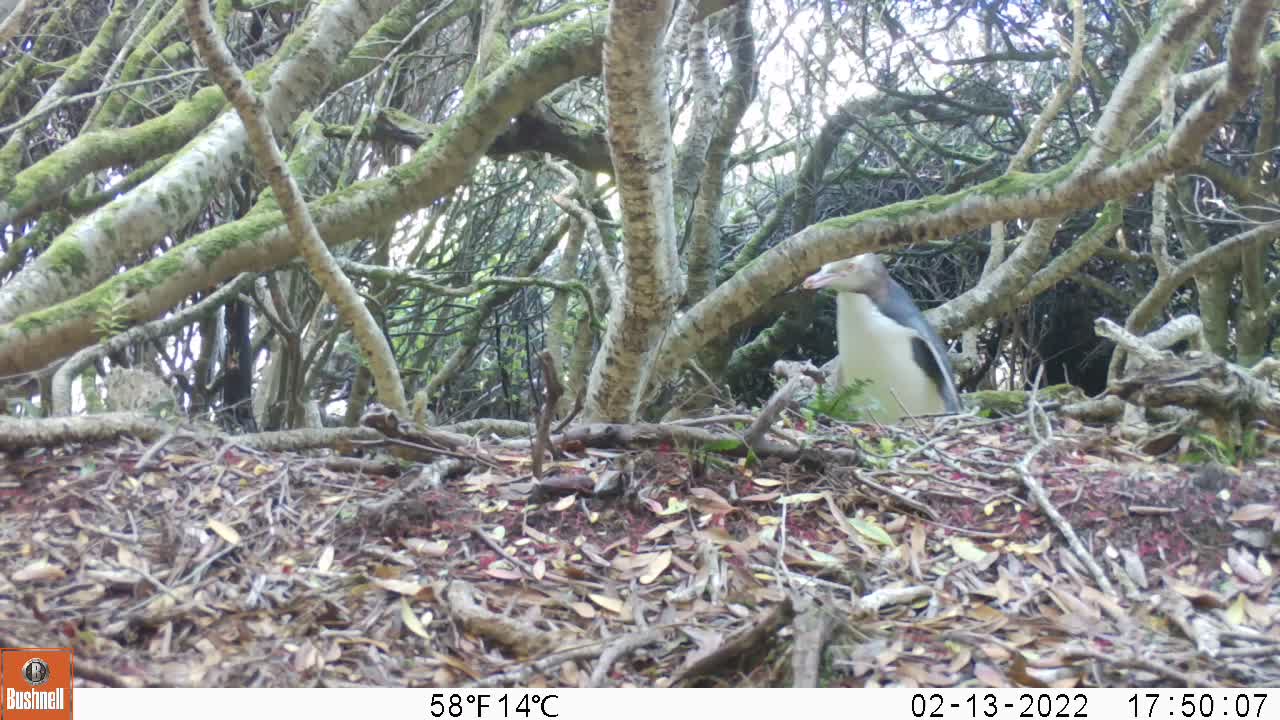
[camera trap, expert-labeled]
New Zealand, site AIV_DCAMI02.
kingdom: Animalia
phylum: Chordata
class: Aves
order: Sphenisciformes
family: Spheniscidae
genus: Megadyptes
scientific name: Megadyptes antipodes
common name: yellow-eyed penguin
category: yellow eyed penguin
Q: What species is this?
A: Yellow eyed penguin (yellow-eyed penguin) (Megadyptes antipodes).